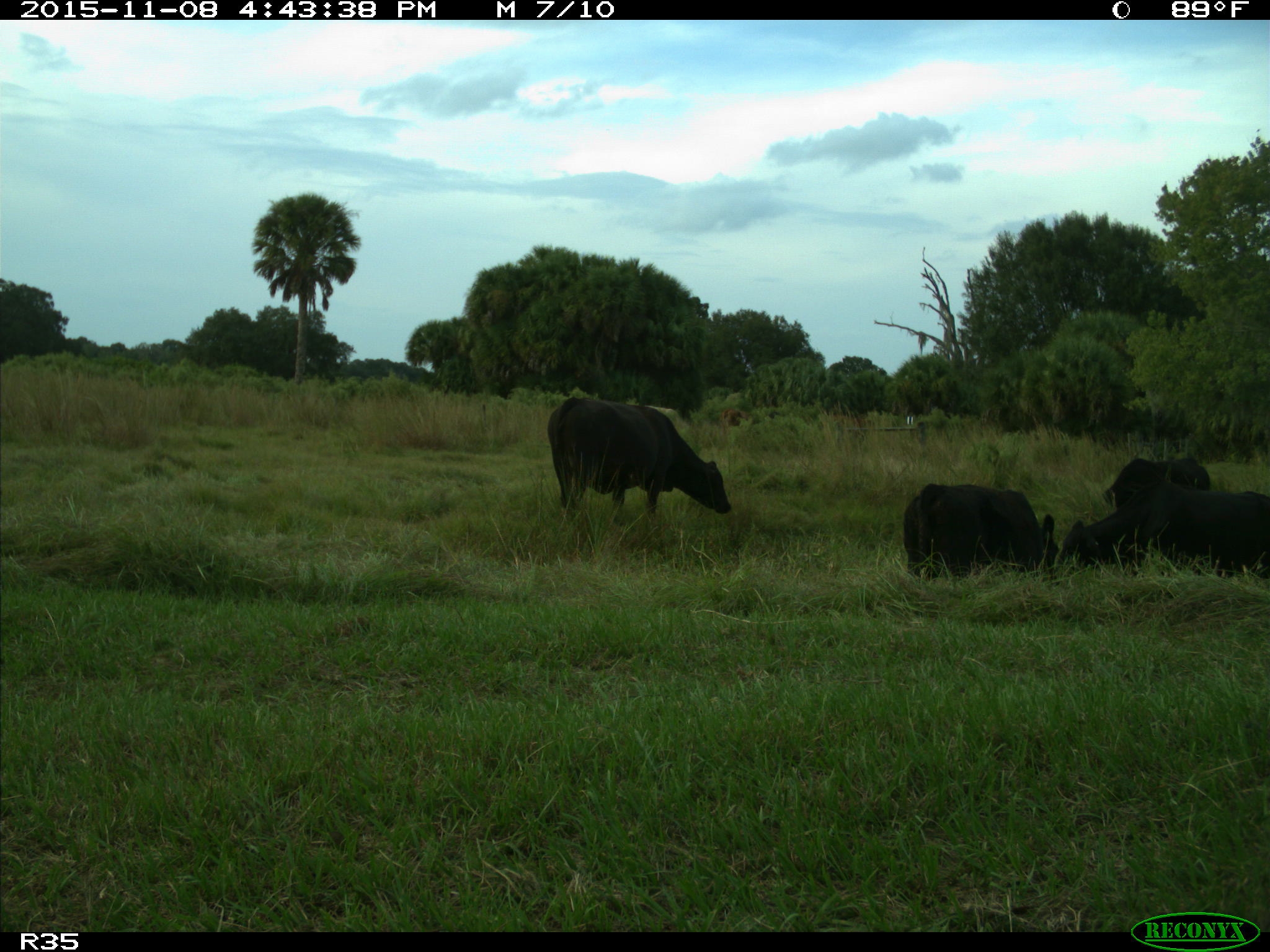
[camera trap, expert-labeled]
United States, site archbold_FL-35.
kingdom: Animalia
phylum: Chordata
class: Mammalia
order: Artiodactyla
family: Bovidae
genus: Bos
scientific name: Bos taurus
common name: domestic cow